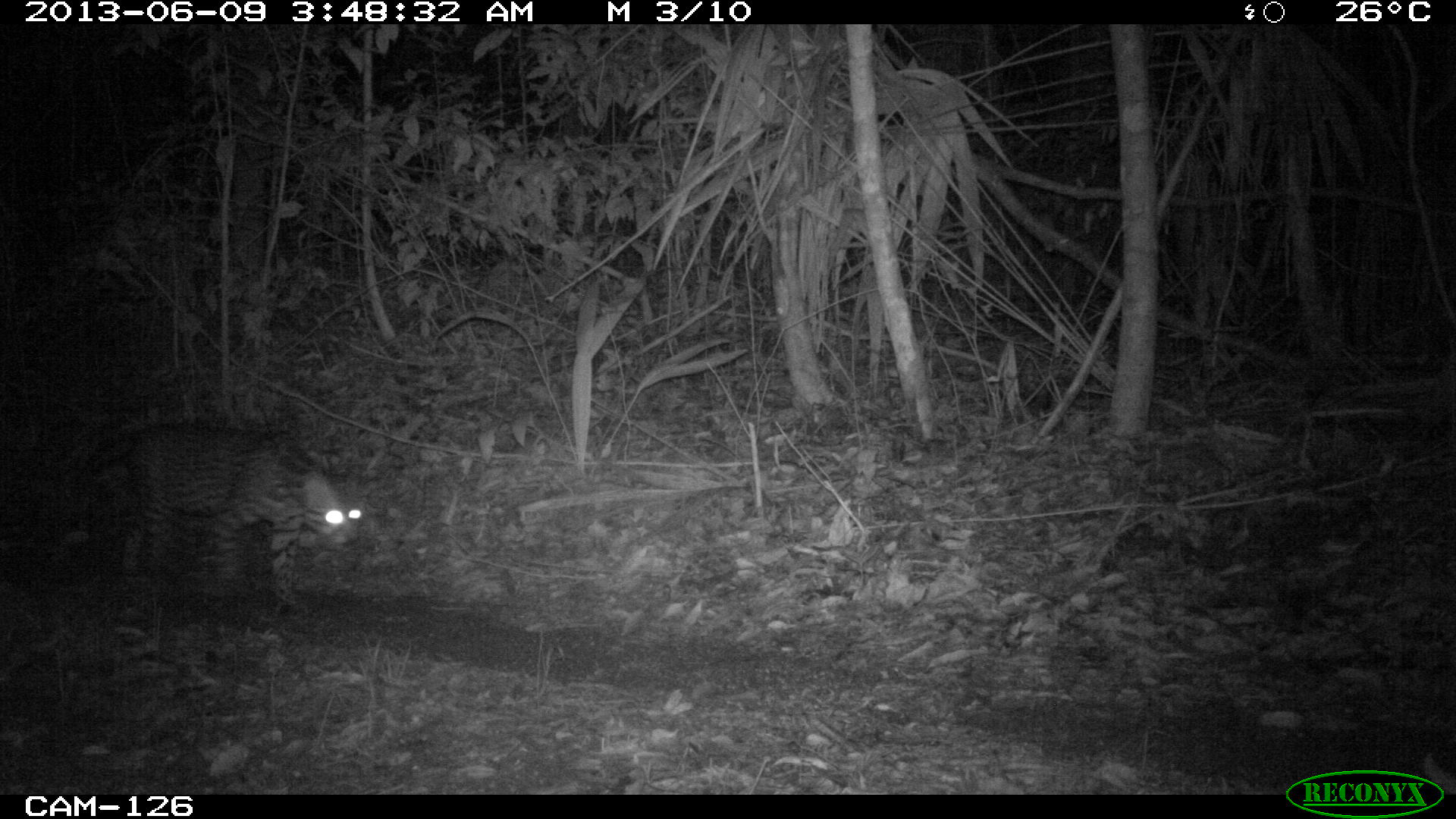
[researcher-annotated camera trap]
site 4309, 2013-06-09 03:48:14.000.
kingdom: Animalia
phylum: Chordata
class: Mammalia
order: Carnivora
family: Felidae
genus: Leopardus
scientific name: Leopardus pardalis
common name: ocelot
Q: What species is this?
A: Leopardus pardalis (ocelot).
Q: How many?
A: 1.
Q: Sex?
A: Female.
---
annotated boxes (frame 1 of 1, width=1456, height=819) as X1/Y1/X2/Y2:
leopardus pardalis: 62/417/378/613